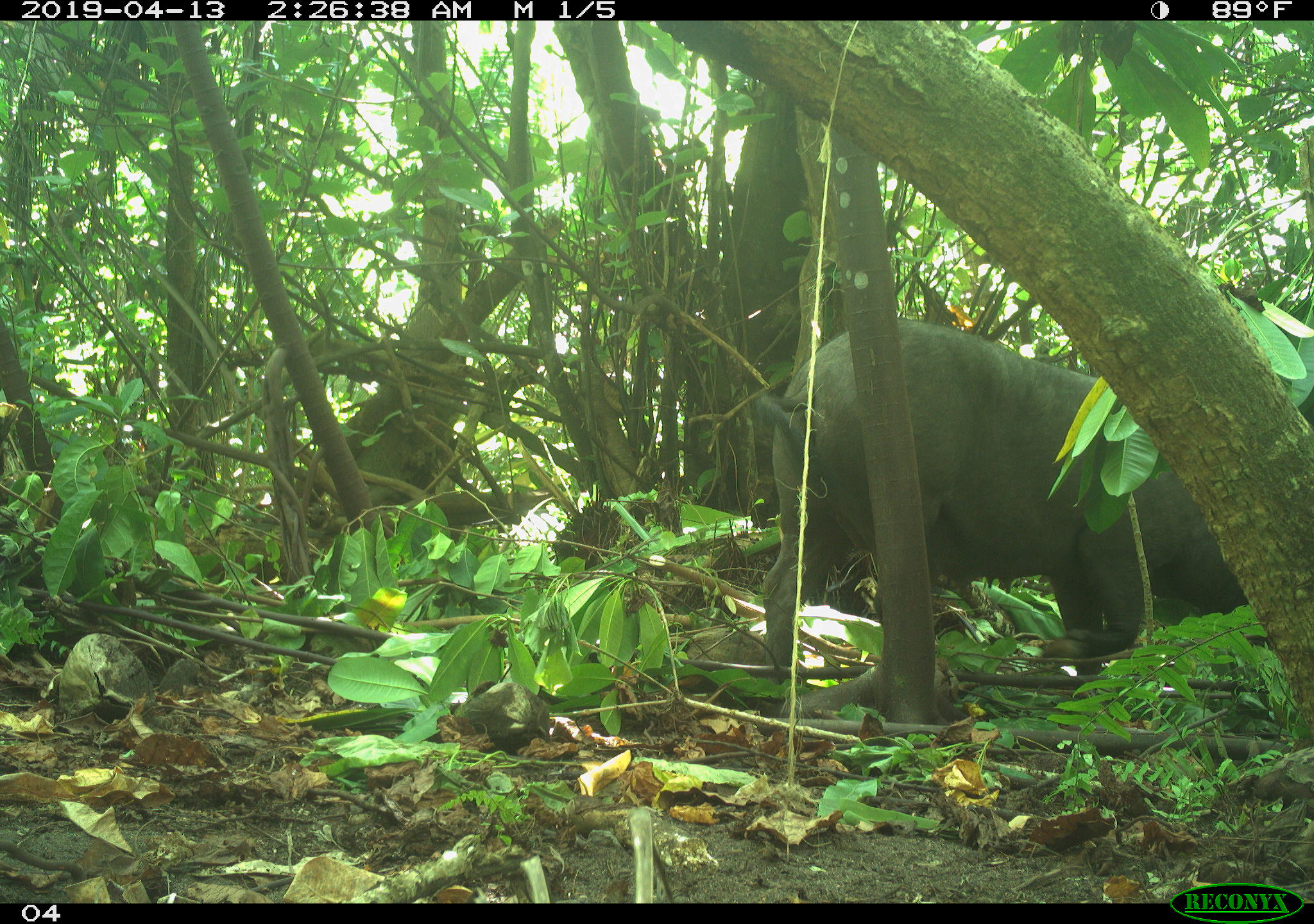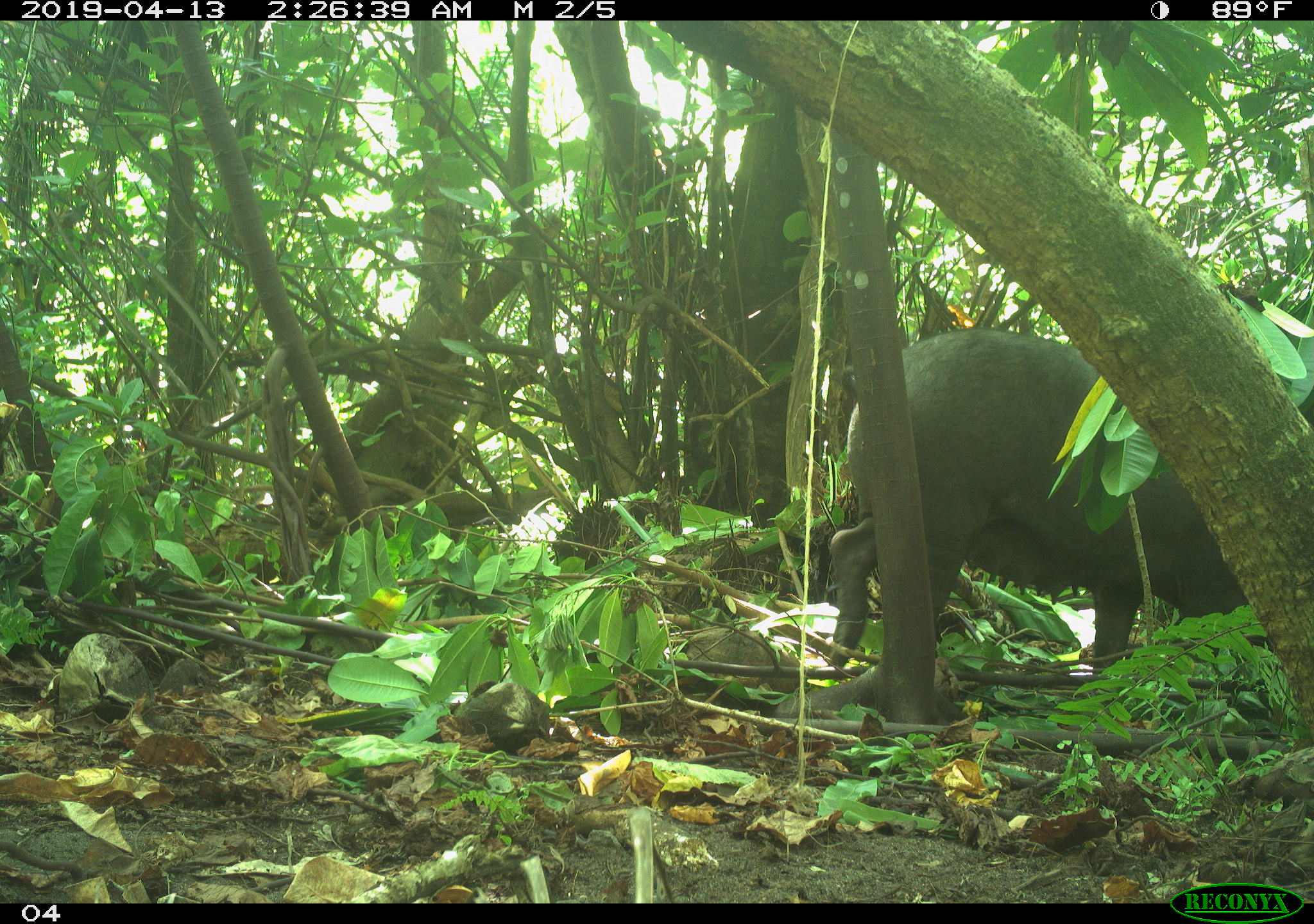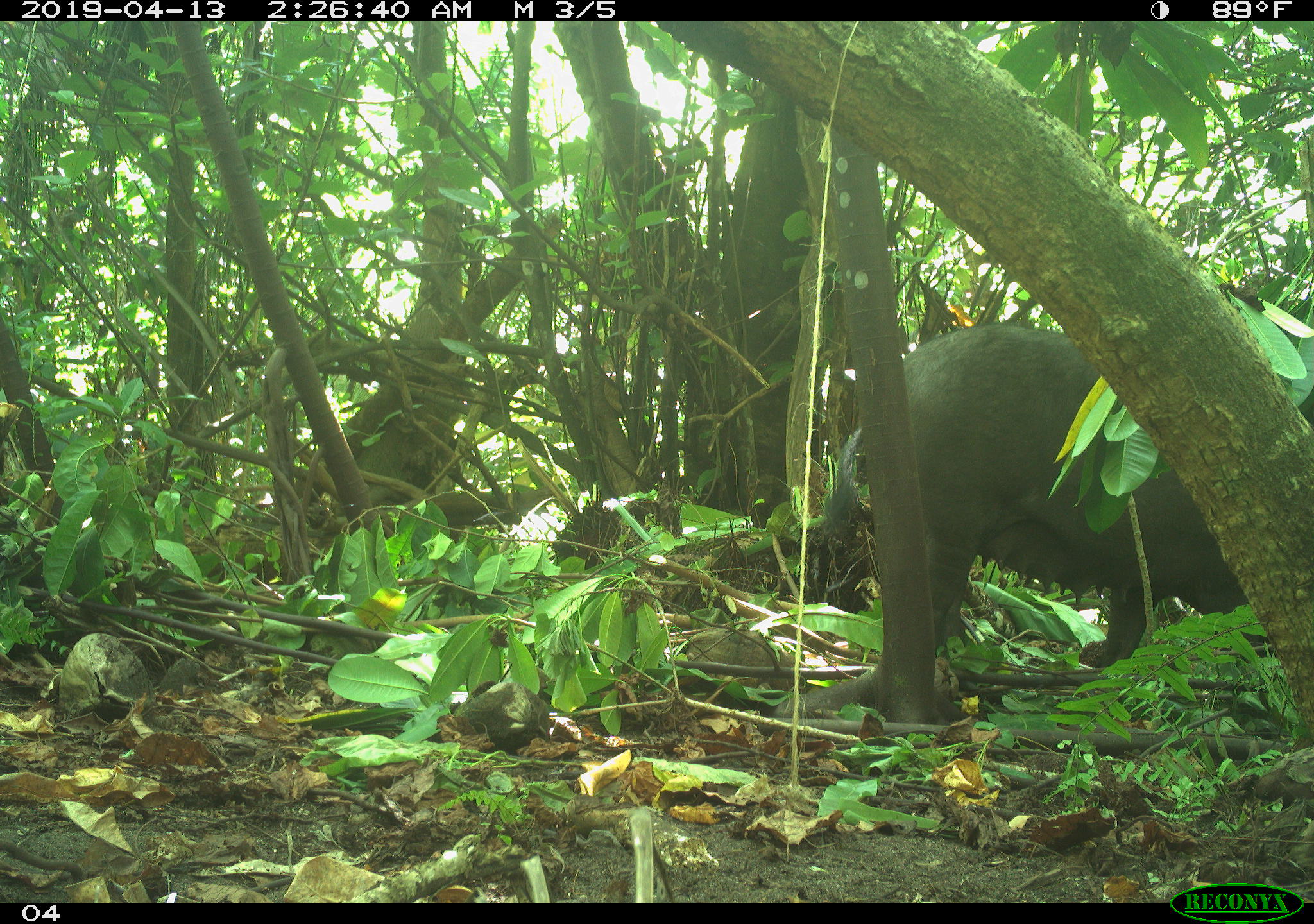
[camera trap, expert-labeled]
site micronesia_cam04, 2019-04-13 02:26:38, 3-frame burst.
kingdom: Animalia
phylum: Chordata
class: Mammalia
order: Artiodactyla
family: Suidae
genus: Sus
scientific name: Sus scrofa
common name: pig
Pig (Sus scrofa).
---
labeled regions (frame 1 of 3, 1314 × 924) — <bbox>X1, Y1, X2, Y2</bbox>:
pig: <bbox>742, 320, 1265, 722</bbox>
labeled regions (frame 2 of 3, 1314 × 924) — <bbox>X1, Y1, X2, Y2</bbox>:
pig: <bbox>815, 332, 1288, 725</bbox>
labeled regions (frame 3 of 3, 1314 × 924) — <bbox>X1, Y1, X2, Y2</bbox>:
pig: <bbox>833, 318, 1281, 661</bbox>